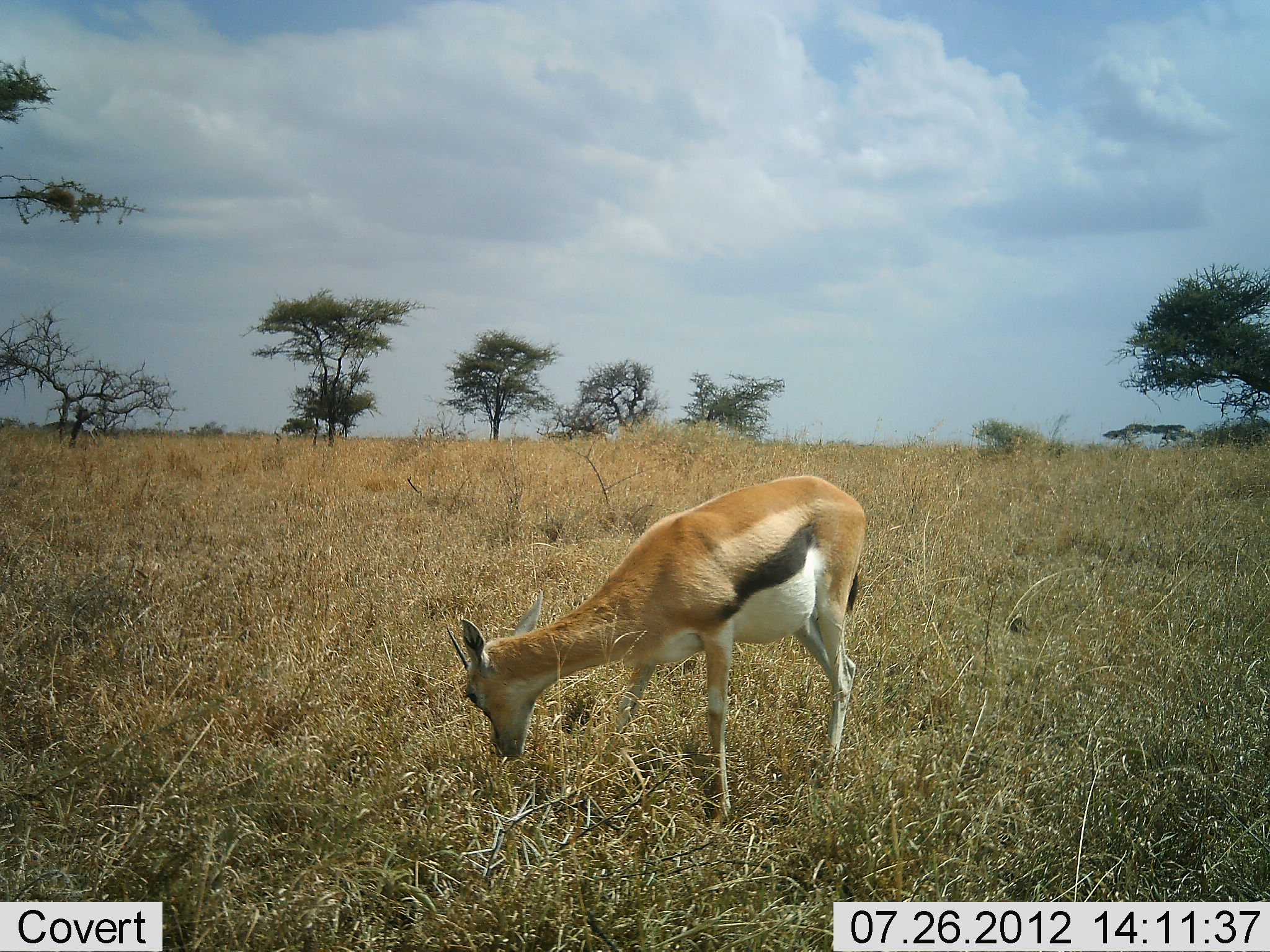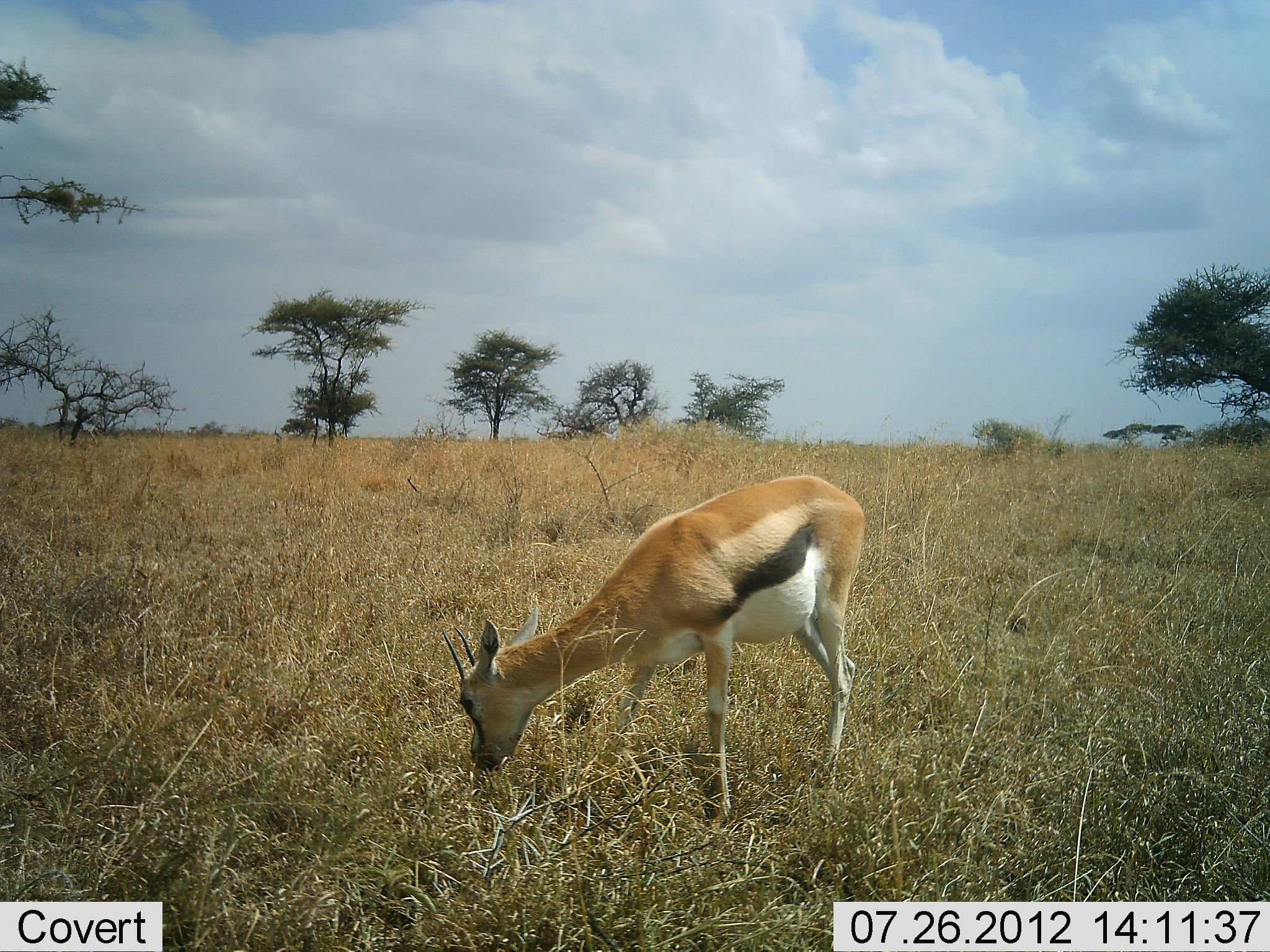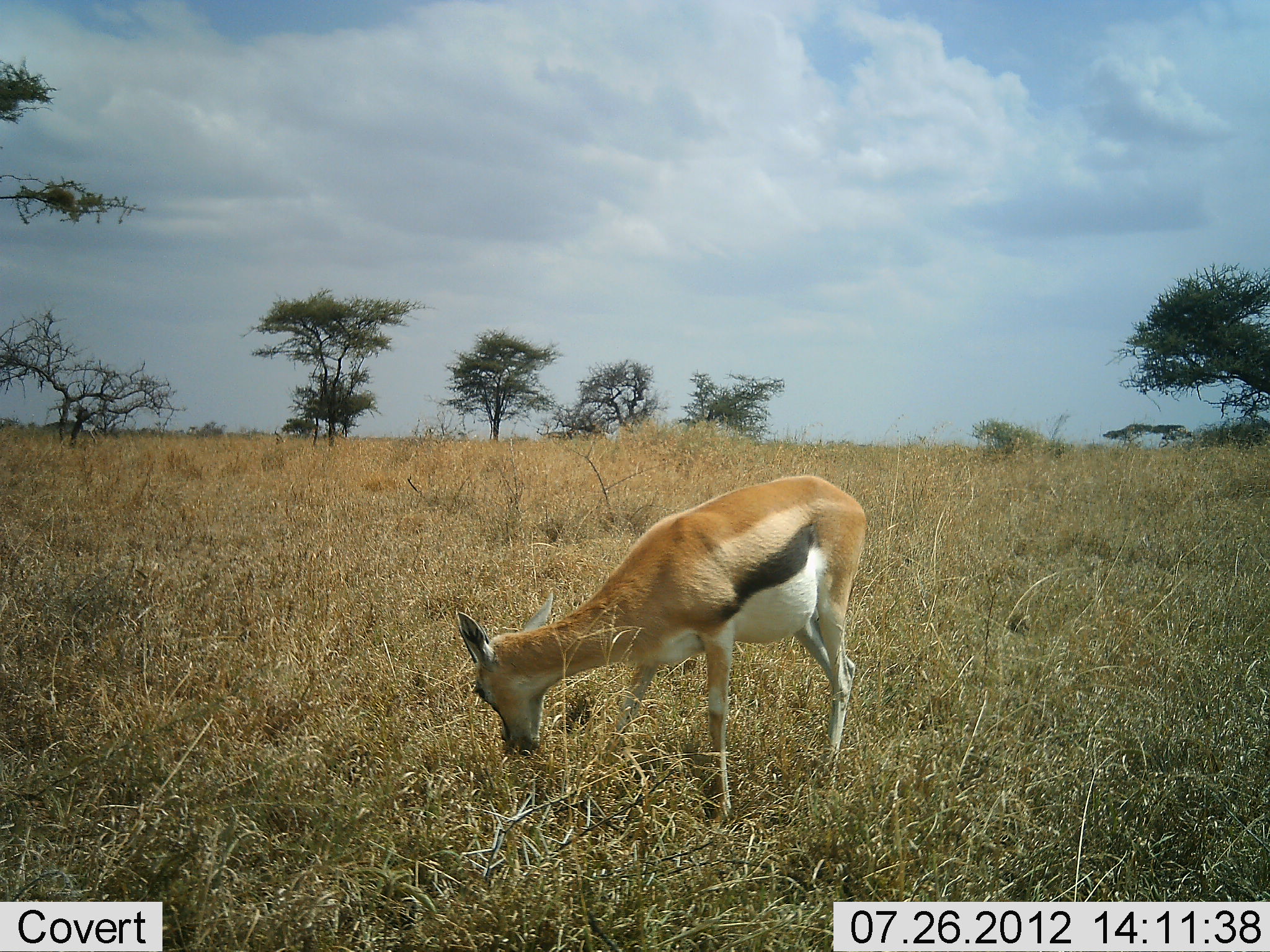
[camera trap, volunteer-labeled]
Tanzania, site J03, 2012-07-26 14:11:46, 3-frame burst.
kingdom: Animalia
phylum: Chordata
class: Mammalia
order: Artiodactyla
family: Bovidae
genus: Eudorcas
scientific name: Eudorcas thomsonii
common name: thomson's gazelle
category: gazellethomsons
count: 1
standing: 30%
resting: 0%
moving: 0%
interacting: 0%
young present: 0%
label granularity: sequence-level